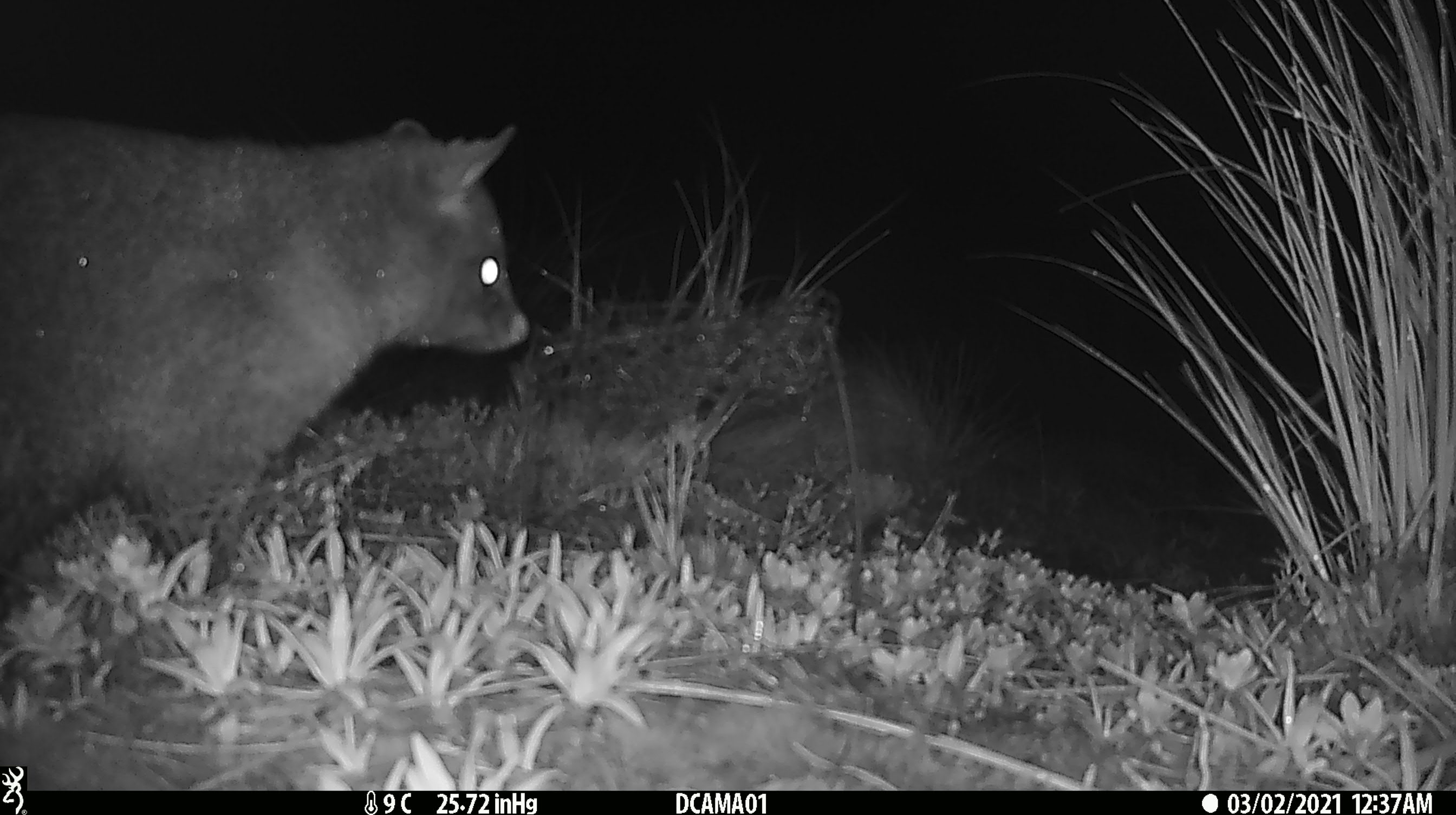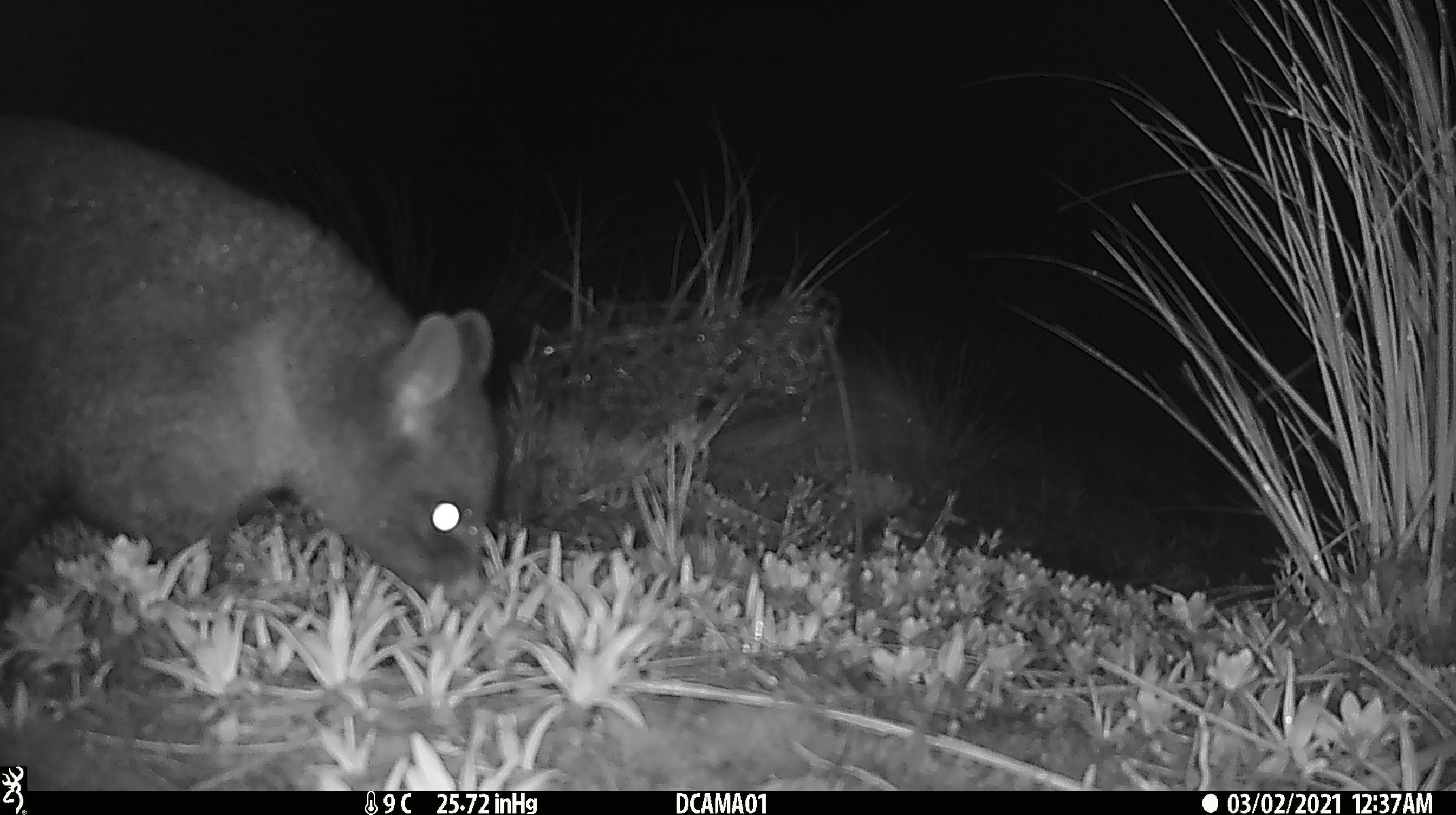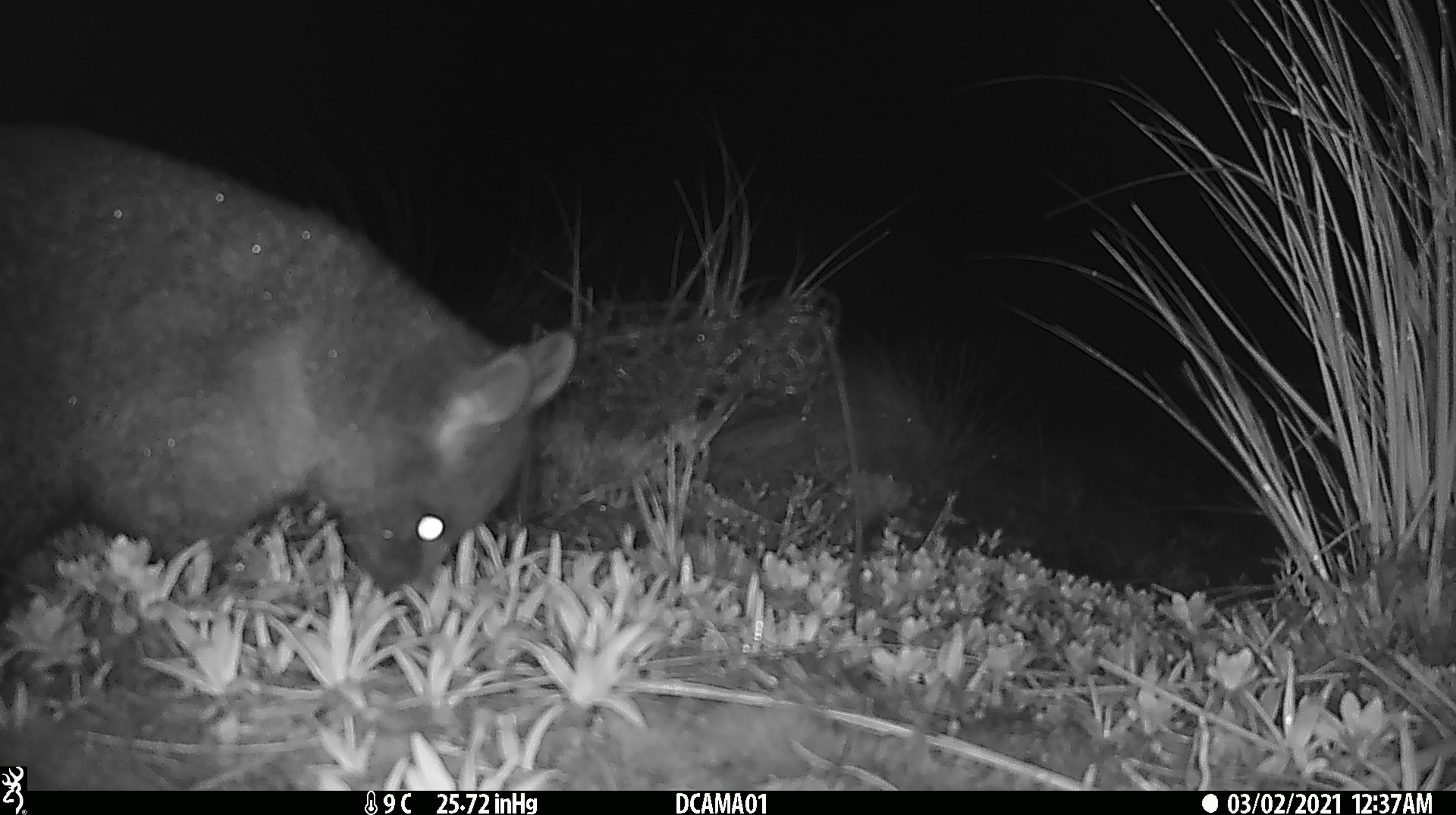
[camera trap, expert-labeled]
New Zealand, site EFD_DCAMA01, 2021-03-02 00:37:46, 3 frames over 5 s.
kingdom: Animalia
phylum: Chordata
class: Mammalia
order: Diprotodontia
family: Phalangeridae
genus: Trichosurus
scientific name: Trichosurus vulpecula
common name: common brushtail possum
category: possum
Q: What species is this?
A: Possum (common brushtail possum) (Trichosurus vulpecula).